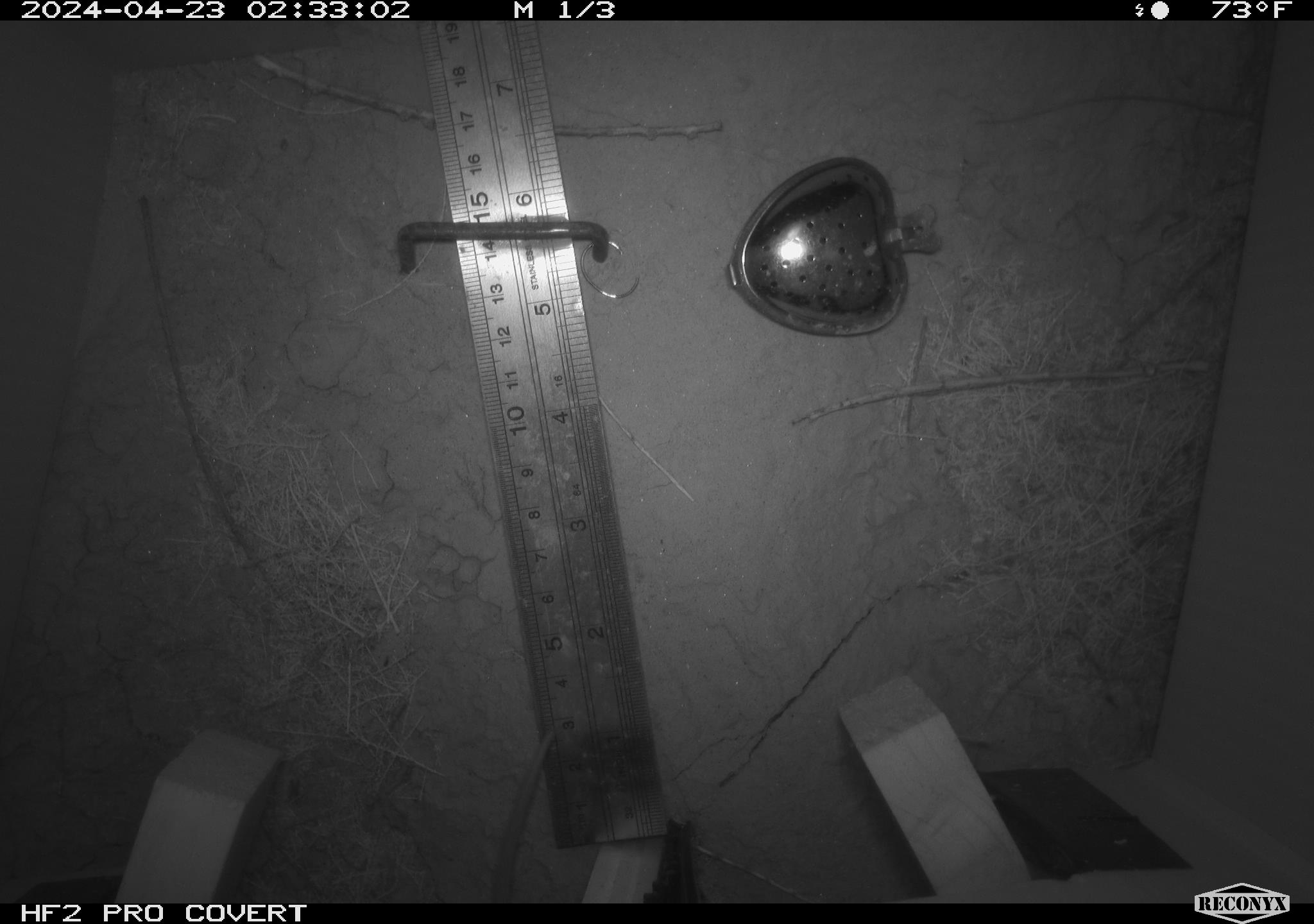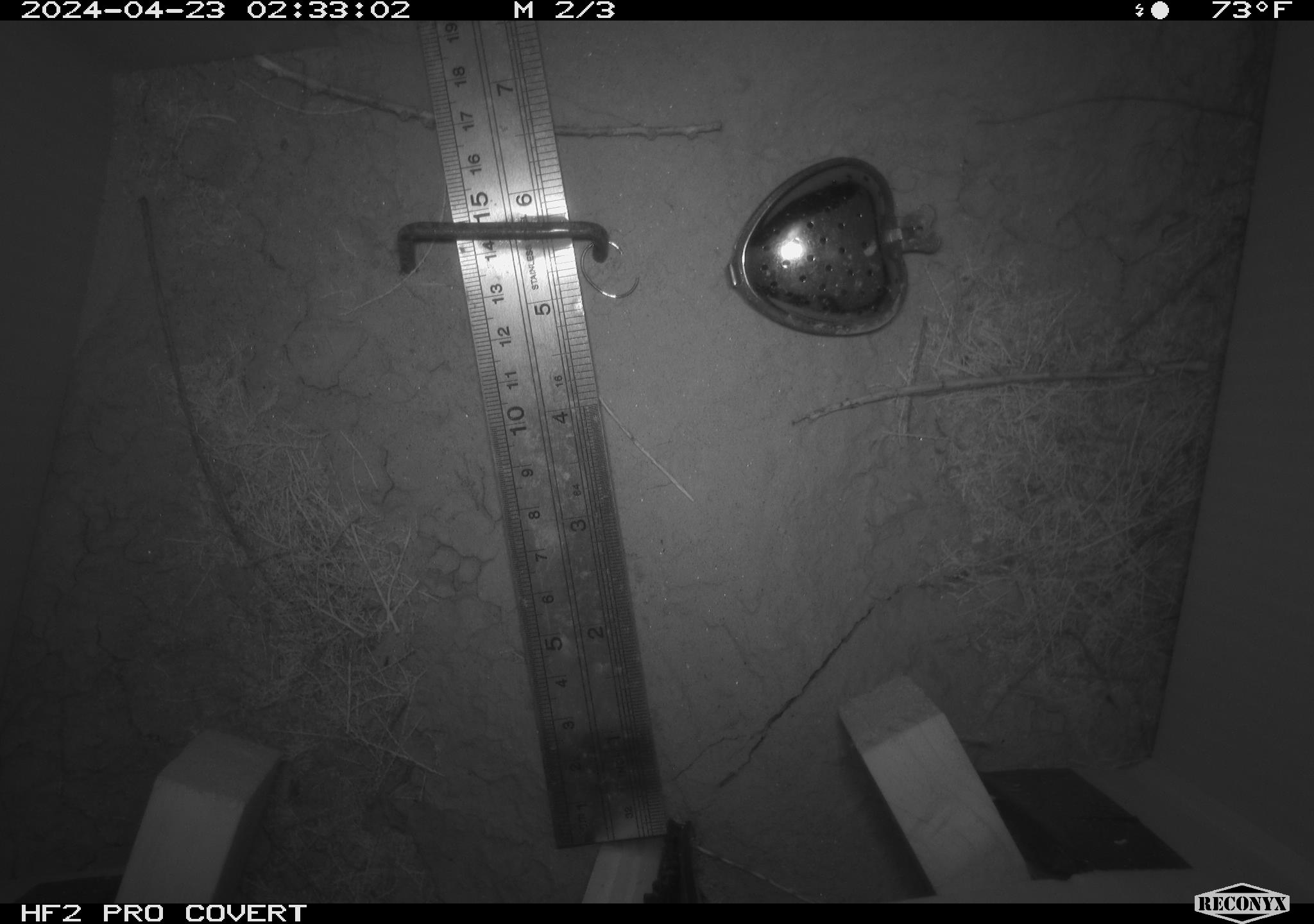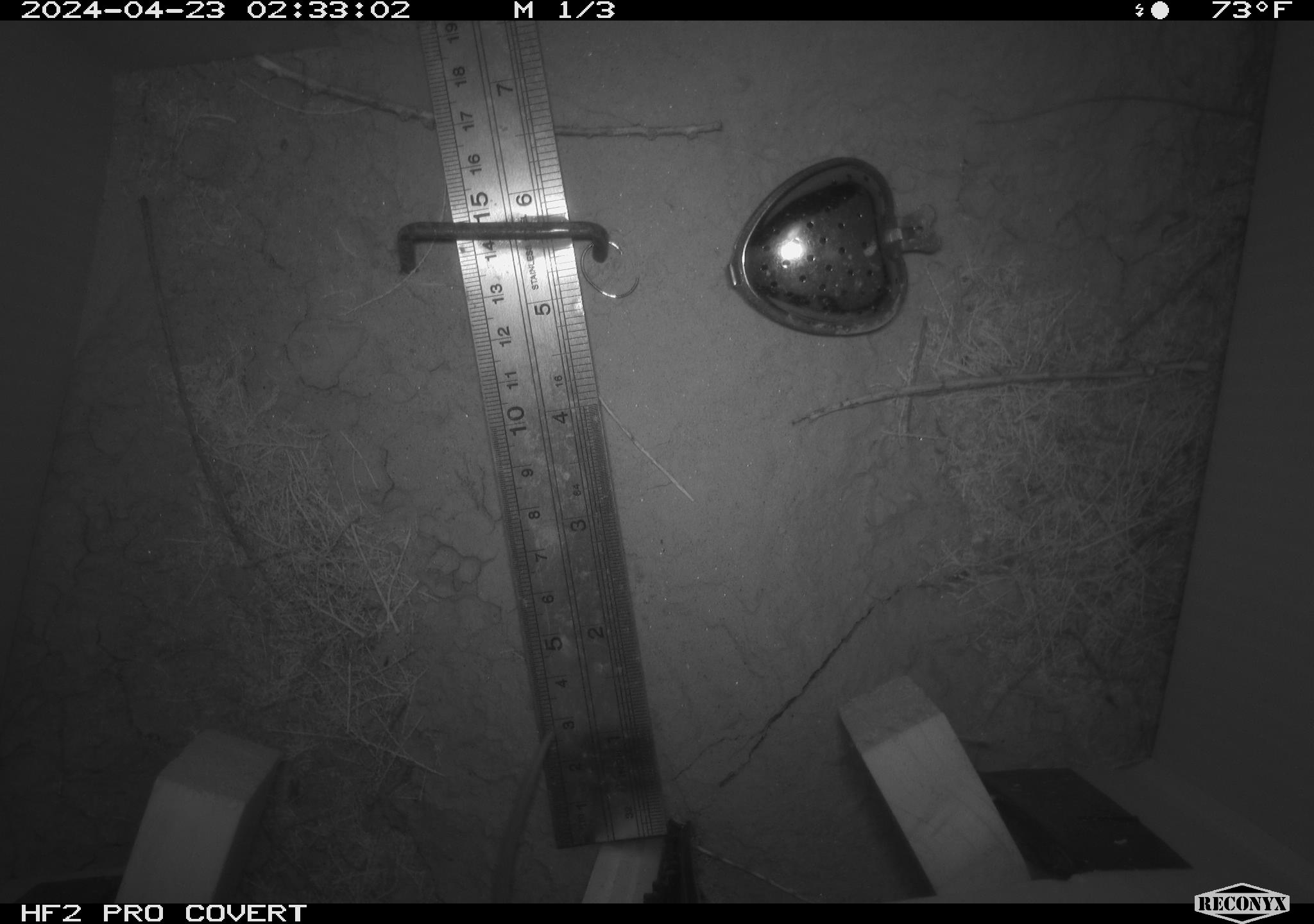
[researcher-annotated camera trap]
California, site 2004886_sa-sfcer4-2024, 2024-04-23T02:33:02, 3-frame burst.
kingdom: Animalia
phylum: Chordata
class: Mammalia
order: Rodentia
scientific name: Rodentia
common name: mouse species